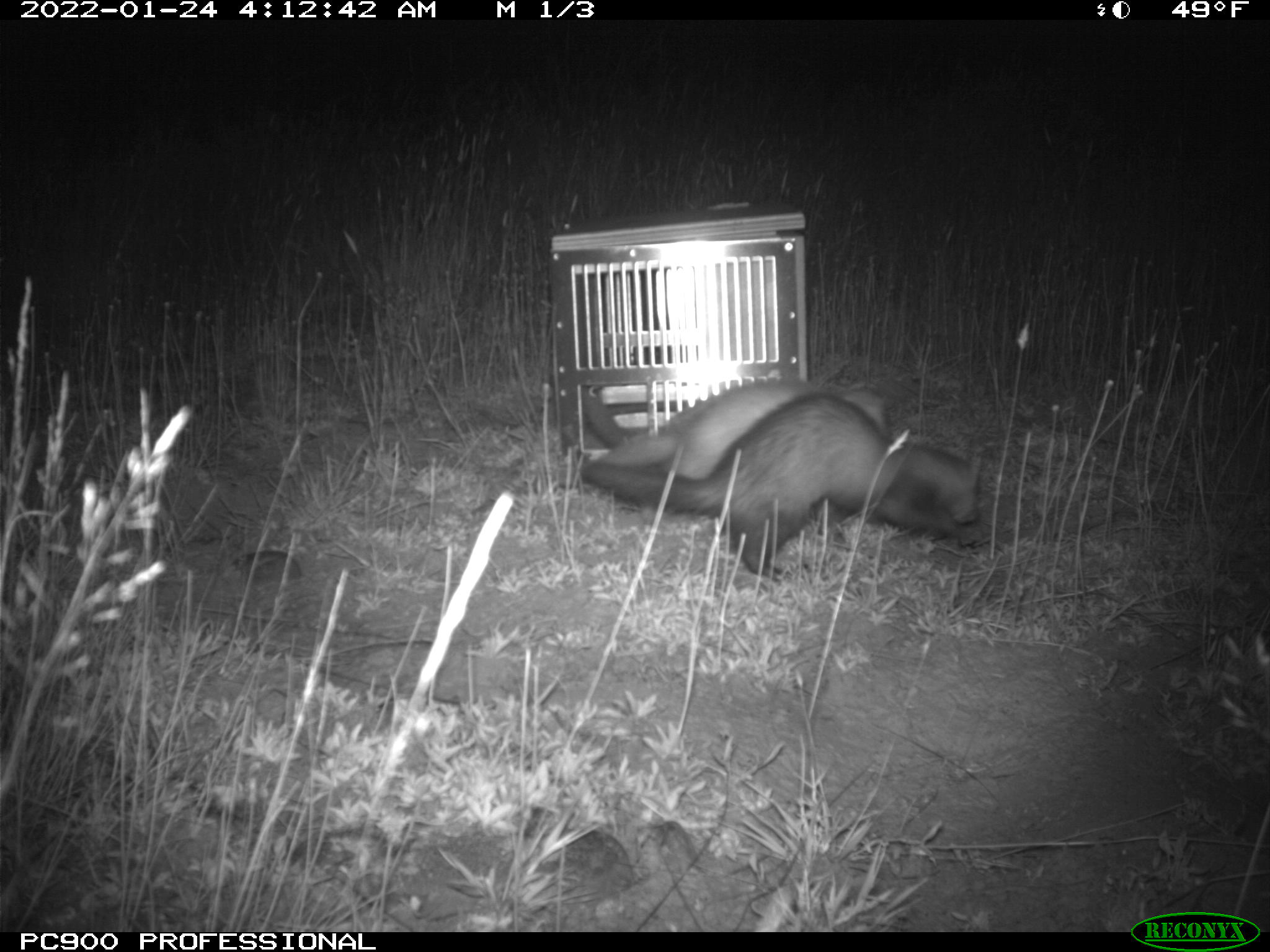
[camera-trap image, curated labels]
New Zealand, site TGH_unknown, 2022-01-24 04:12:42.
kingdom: Animalia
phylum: Chordata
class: Mammalia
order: Carnivora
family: Mustelidae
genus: Mustela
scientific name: Mustela furo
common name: ferret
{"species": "ferret (Mustela furo)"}